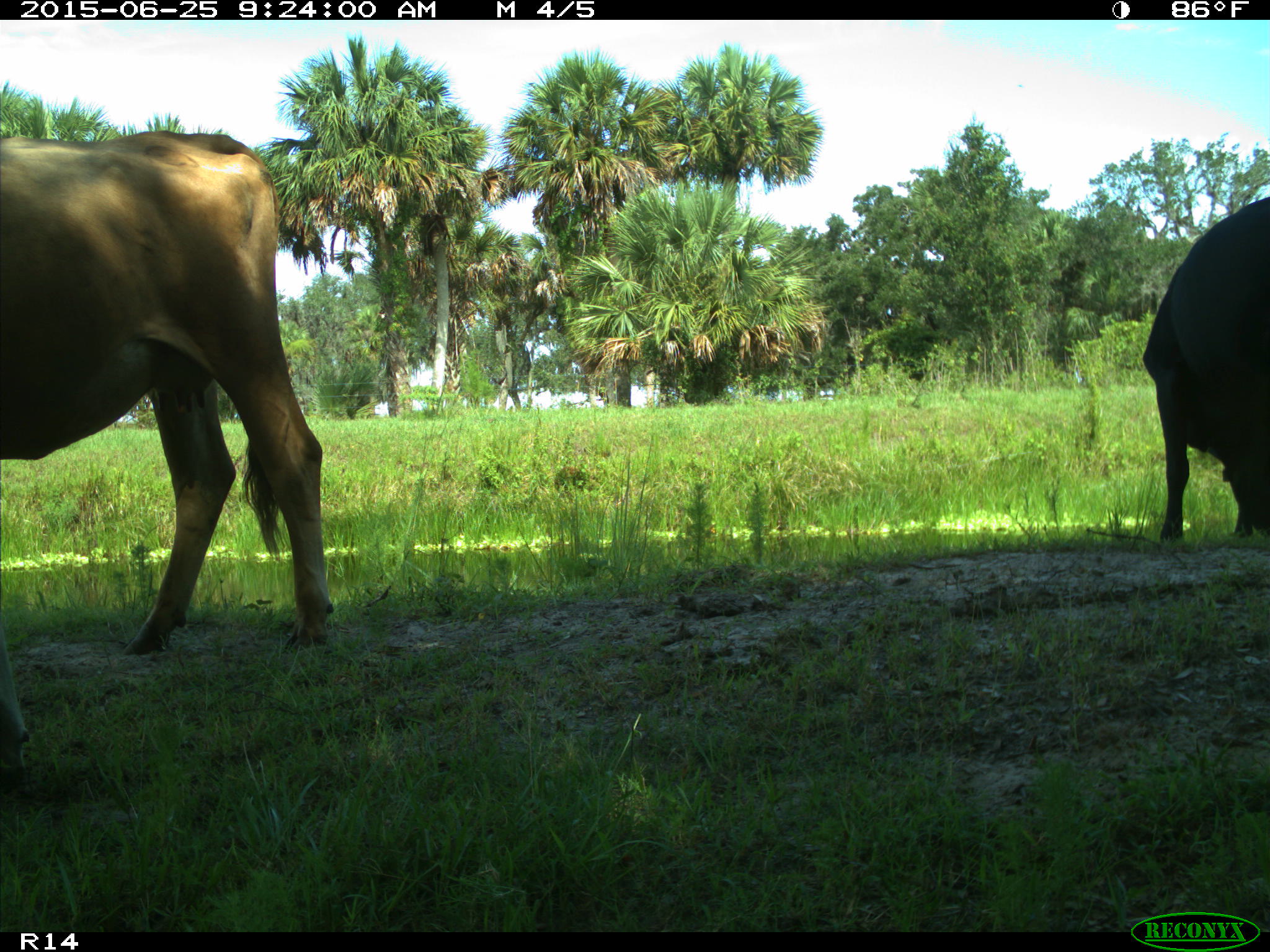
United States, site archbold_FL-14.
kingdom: Animalia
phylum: Chordata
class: Mammalia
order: Artiodactyla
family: Bovidae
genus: Bos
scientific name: Bos taurus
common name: domestic cow